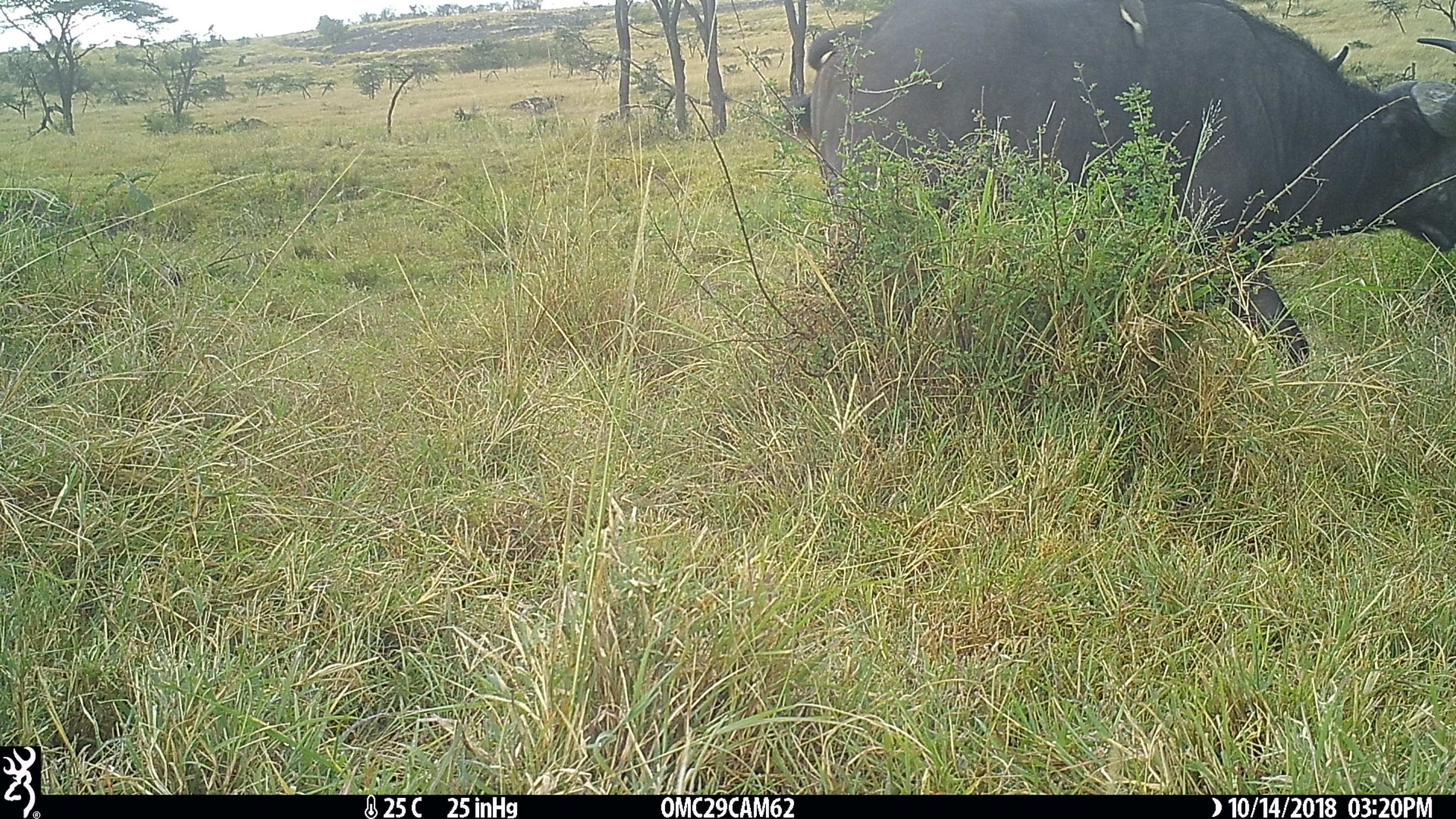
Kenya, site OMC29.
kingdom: Animalia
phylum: Chordata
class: Mammalia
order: Artiodactyla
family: Bovidae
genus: Syncerus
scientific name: Syncerus caffer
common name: buffalo